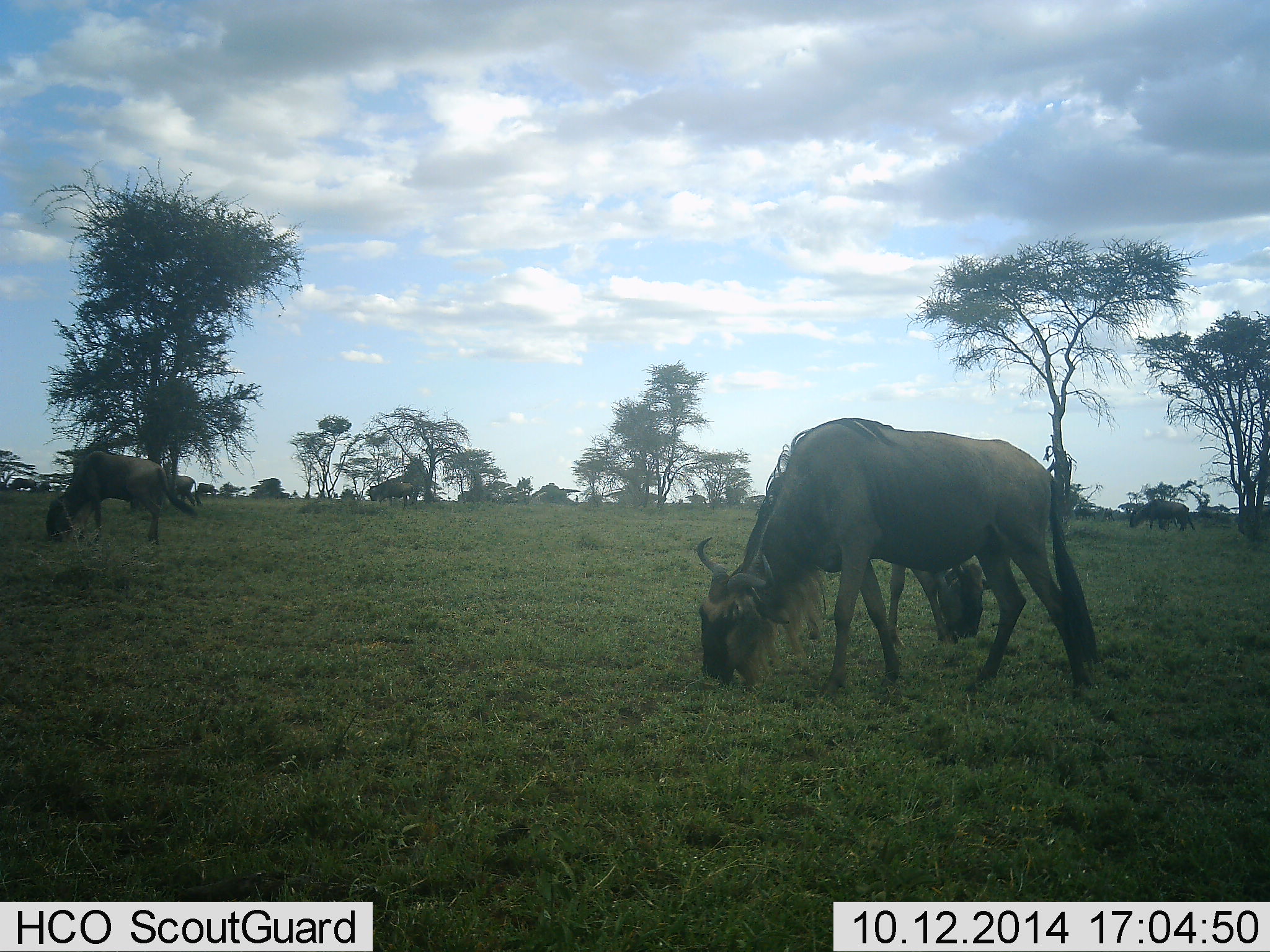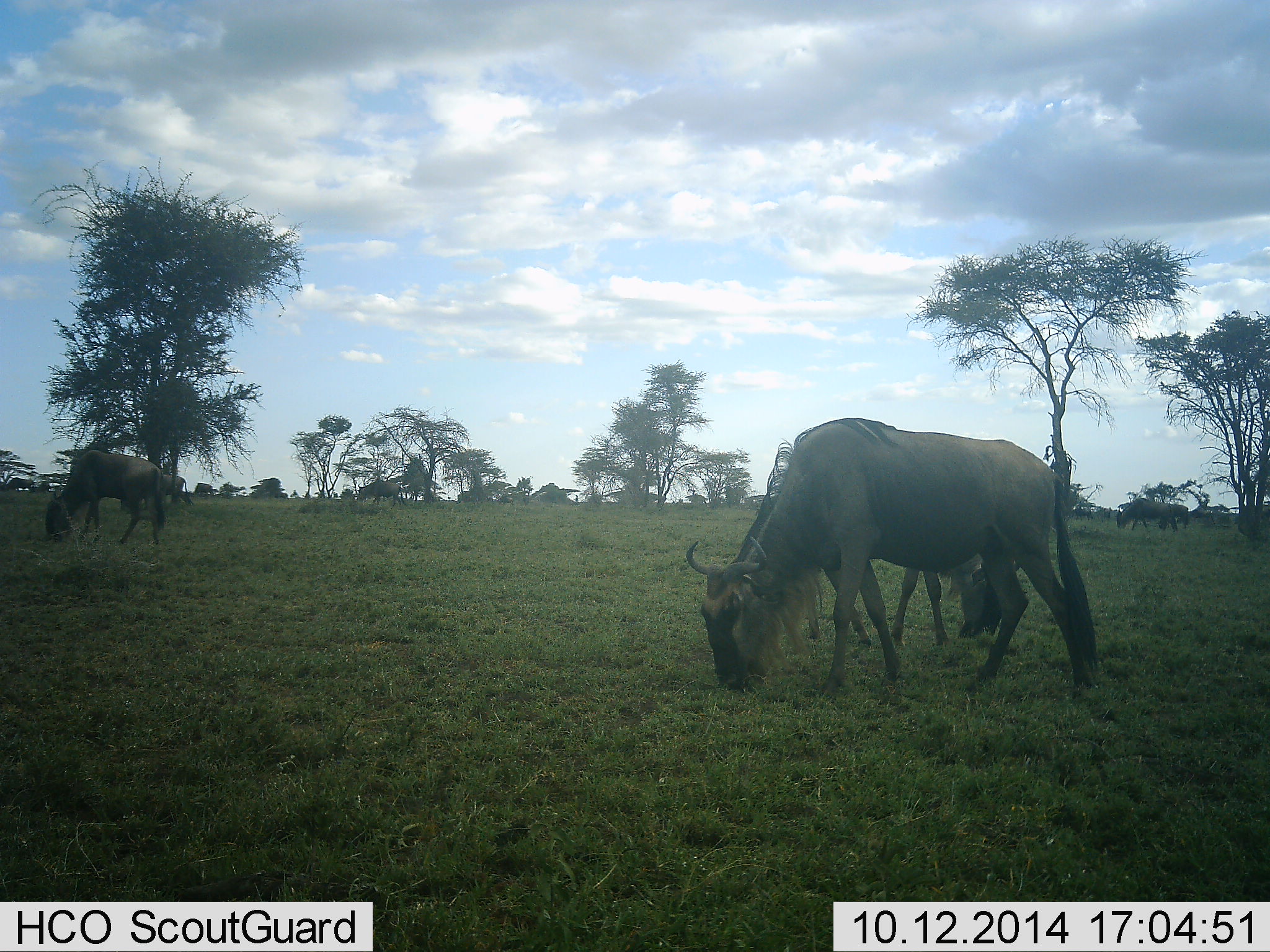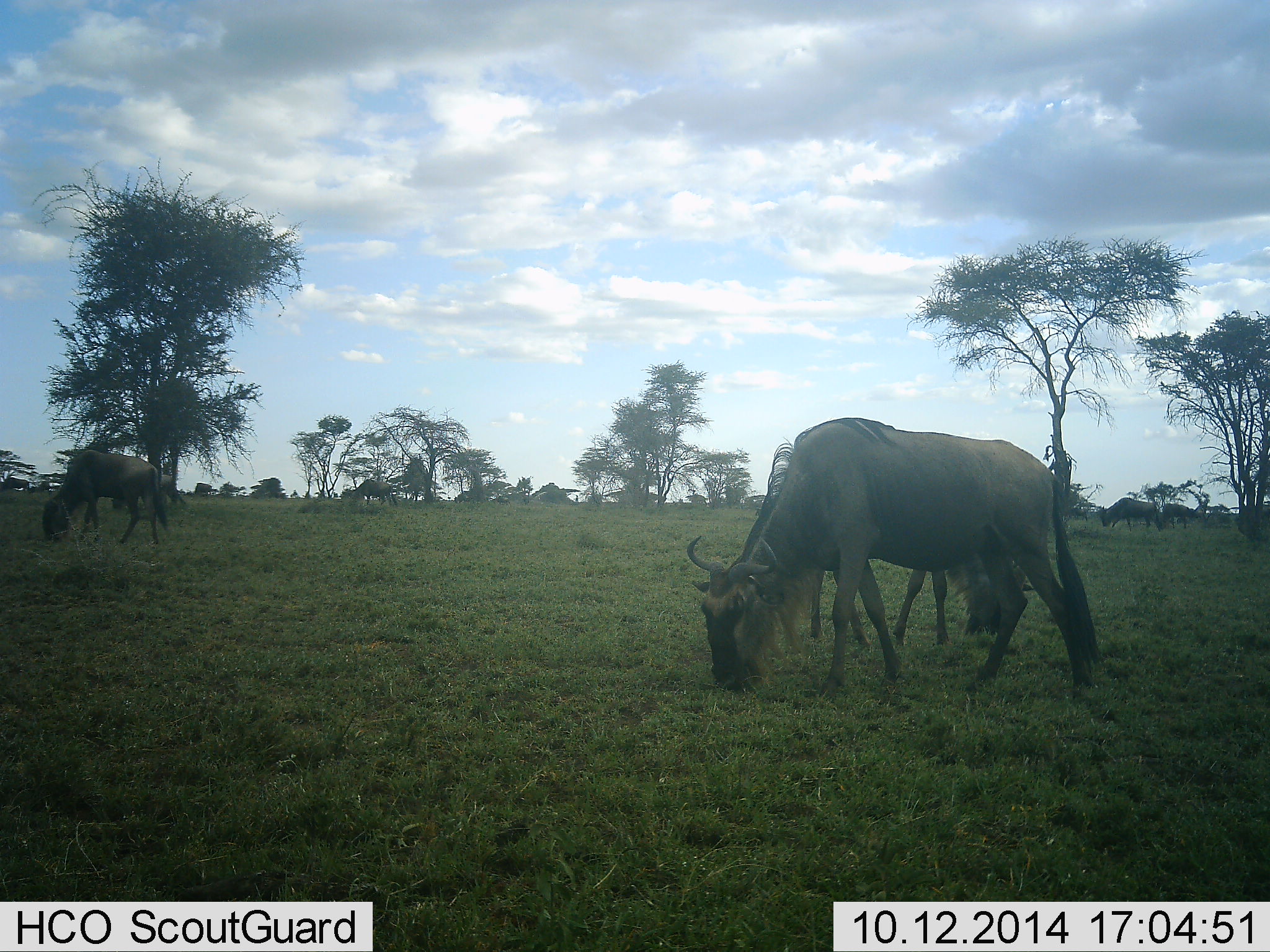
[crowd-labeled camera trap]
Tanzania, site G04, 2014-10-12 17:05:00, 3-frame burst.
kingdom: Animalia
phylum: Chordata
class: Mammalia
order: Artiodactyla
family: Bovidae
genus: Connochaetes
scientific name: Connochaetes taurinus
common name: blue wildebeest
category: wildebeest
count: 11-50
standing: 10%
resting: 0%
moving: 60%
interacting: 0%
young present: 10%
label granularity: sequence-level